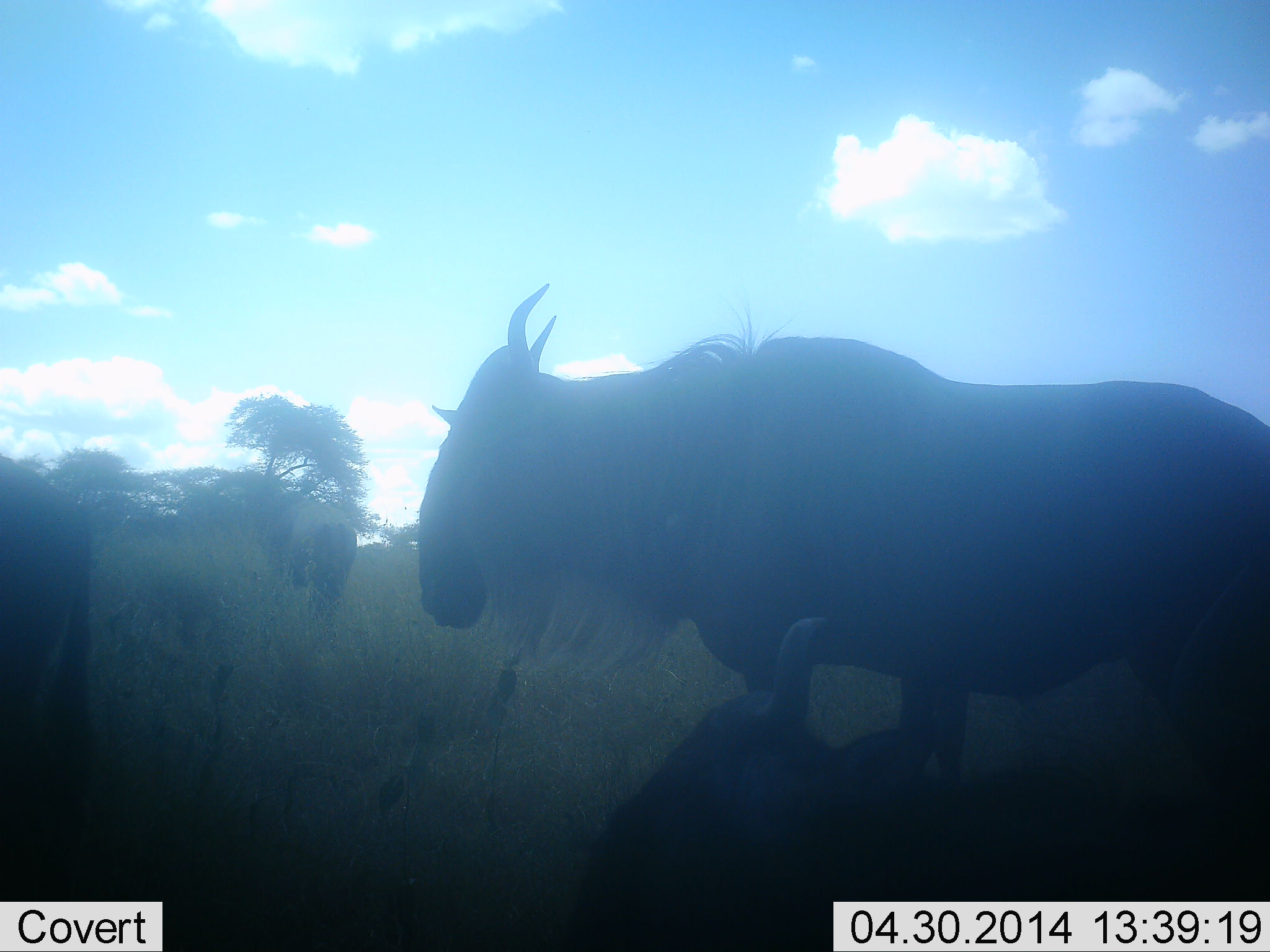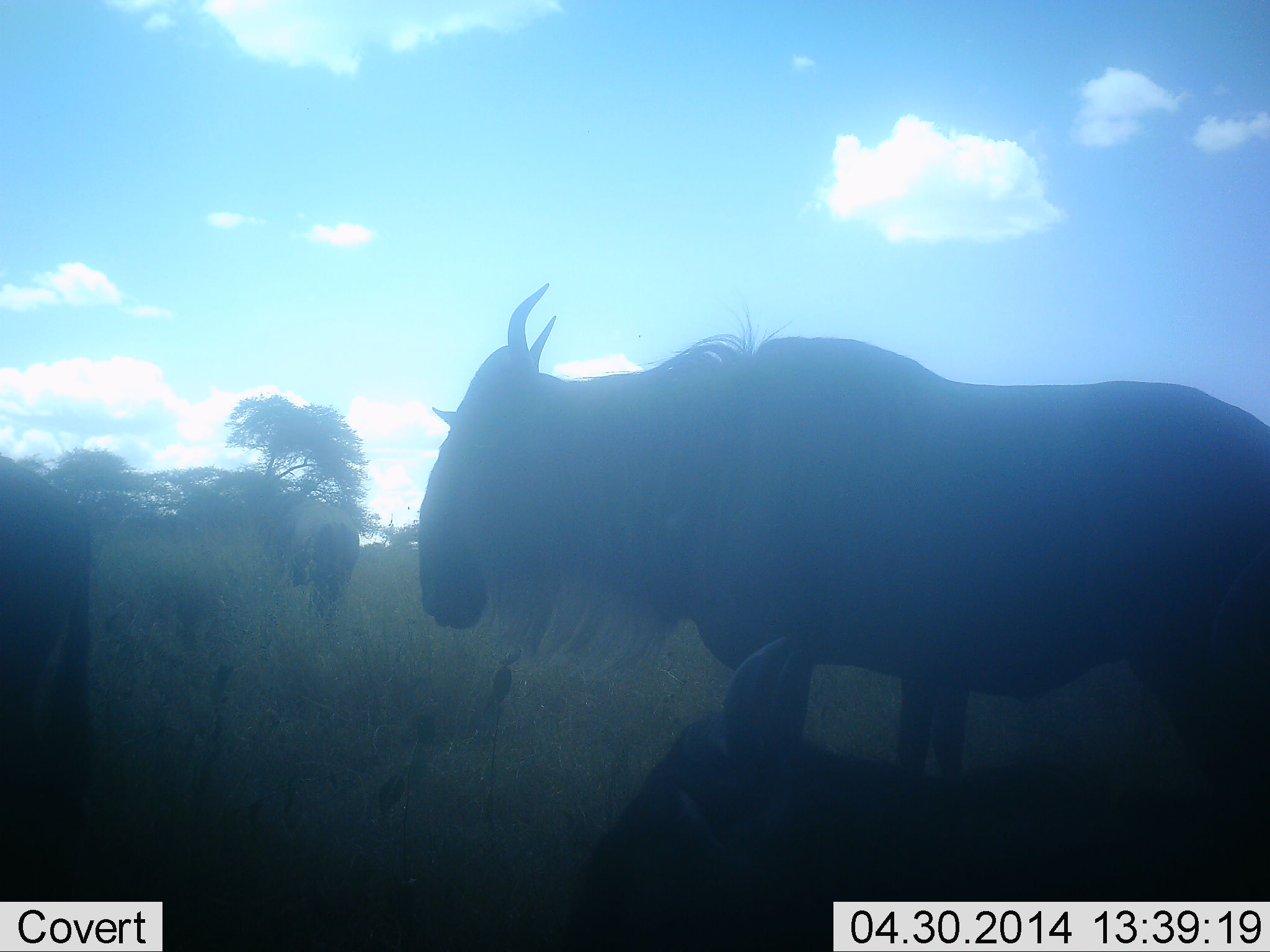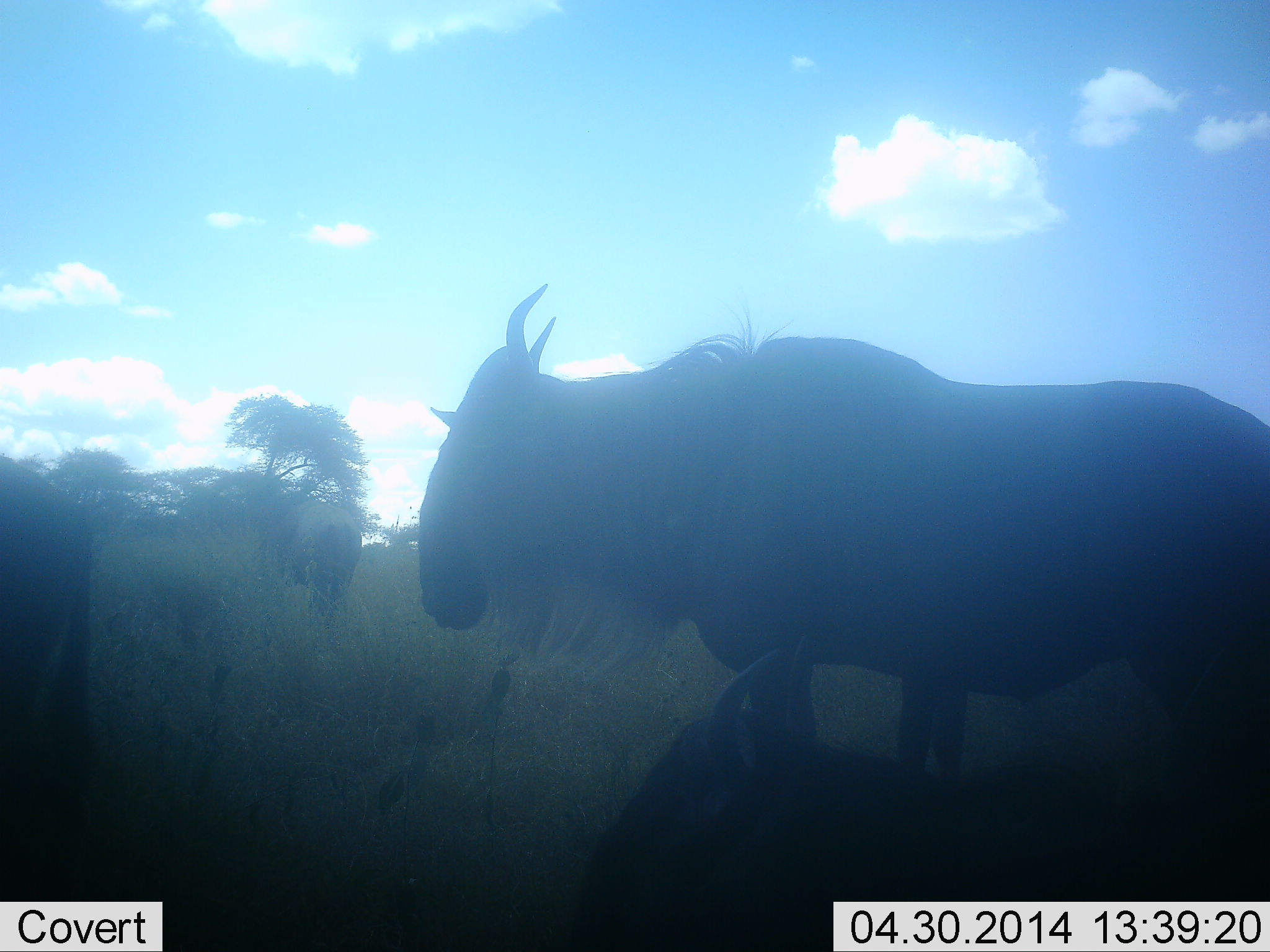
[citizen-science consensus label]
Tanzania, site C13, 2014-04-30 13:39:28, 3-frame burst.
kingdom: Animalia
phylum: Chordata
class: Mammalia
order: Artiodactyla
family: Bovidae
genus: Connochaetes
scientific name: Connochaetes taurinus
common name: blue wildebeest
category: wildebeest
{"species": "wildebeest (blue wildebeest) (Connochaetes taurinus)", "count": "4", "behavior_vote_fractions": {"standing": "90%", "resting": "70%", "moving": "0%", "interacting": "0%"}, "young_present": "0%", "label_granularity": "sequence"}